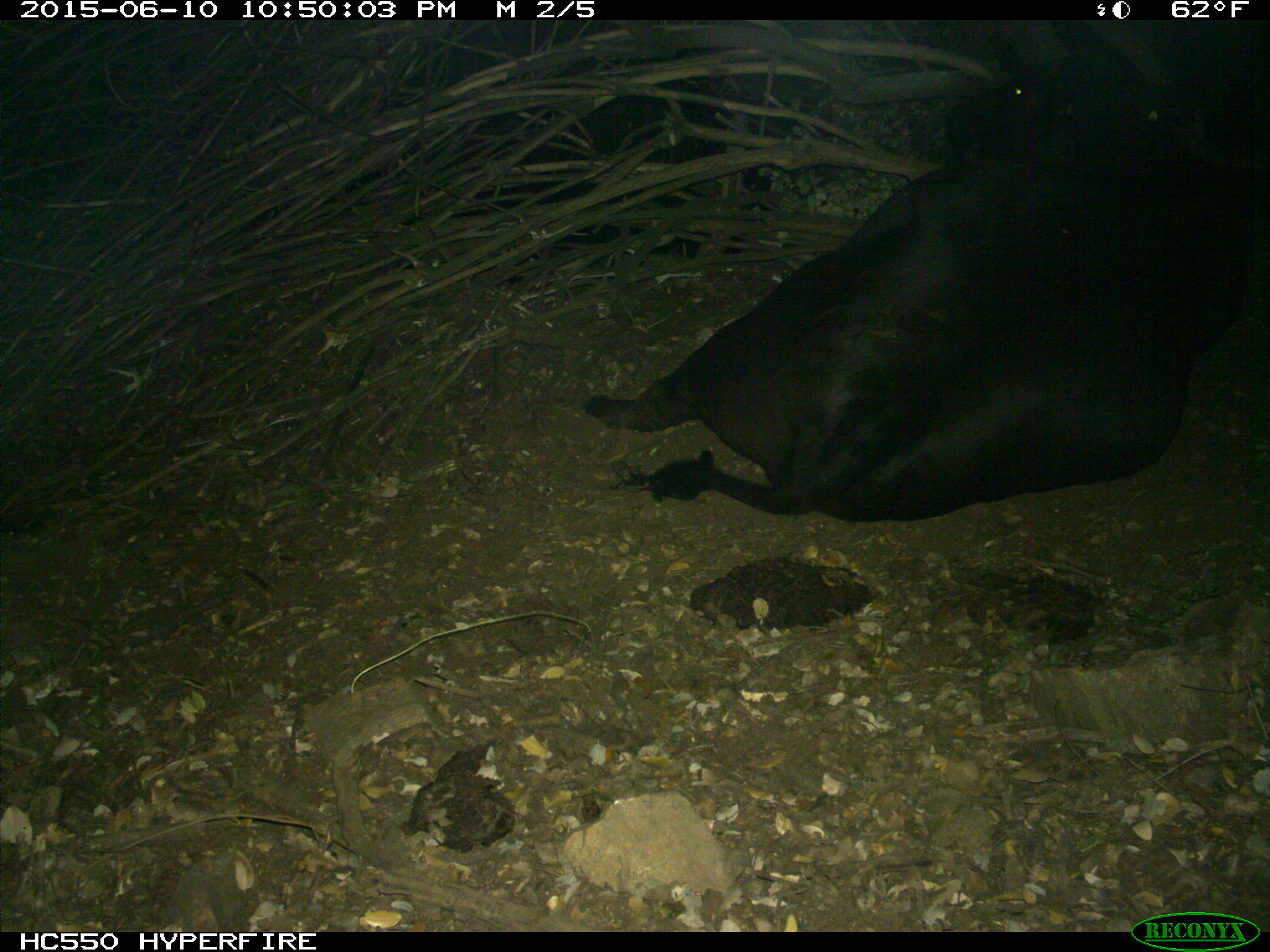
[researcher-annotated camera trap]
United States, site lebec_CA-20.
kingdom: Animalia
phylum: Chordata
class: Mammalia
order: Artiodactyla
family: Bovidae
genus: Bos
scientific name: Bos taurus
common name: domestic cow